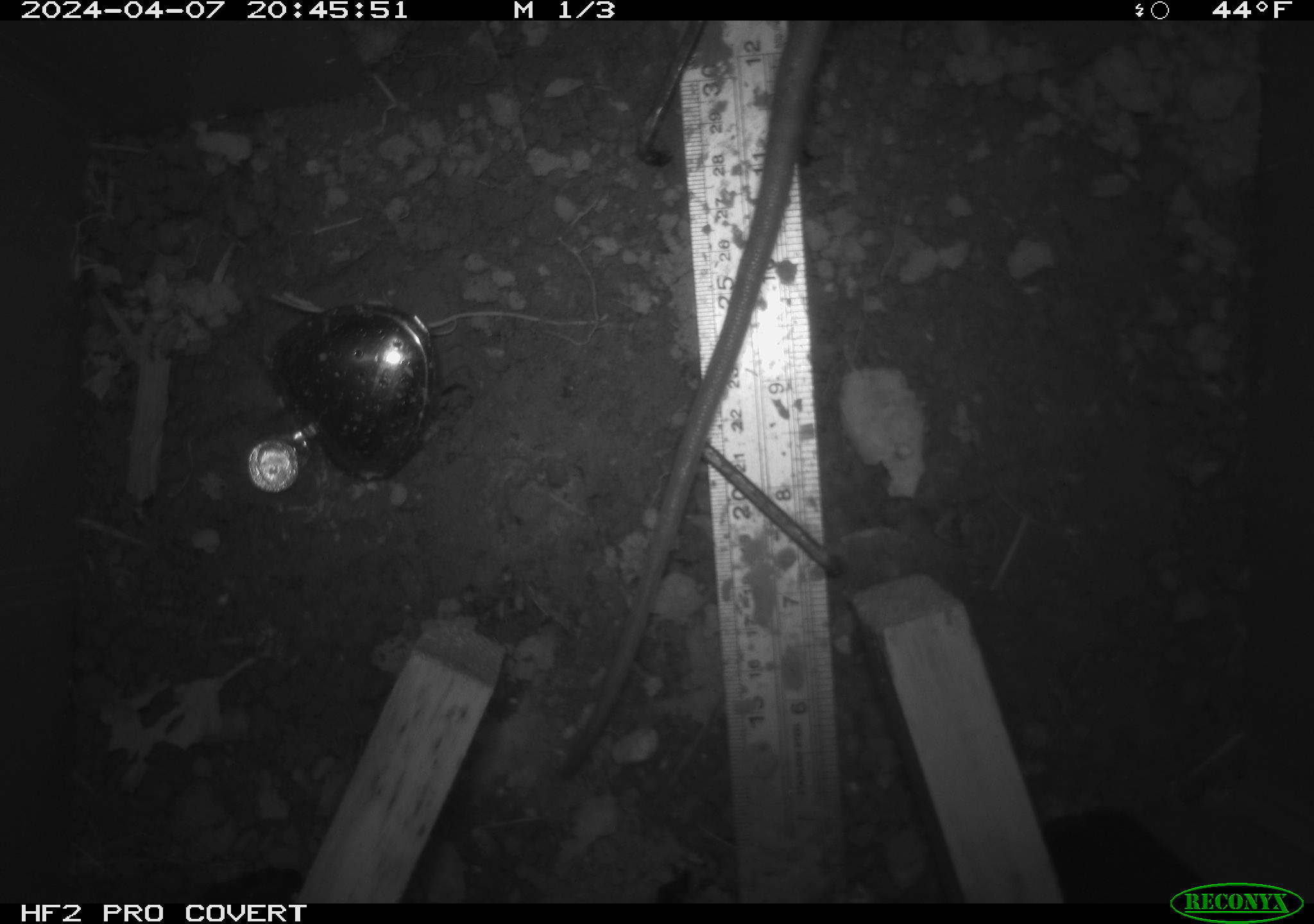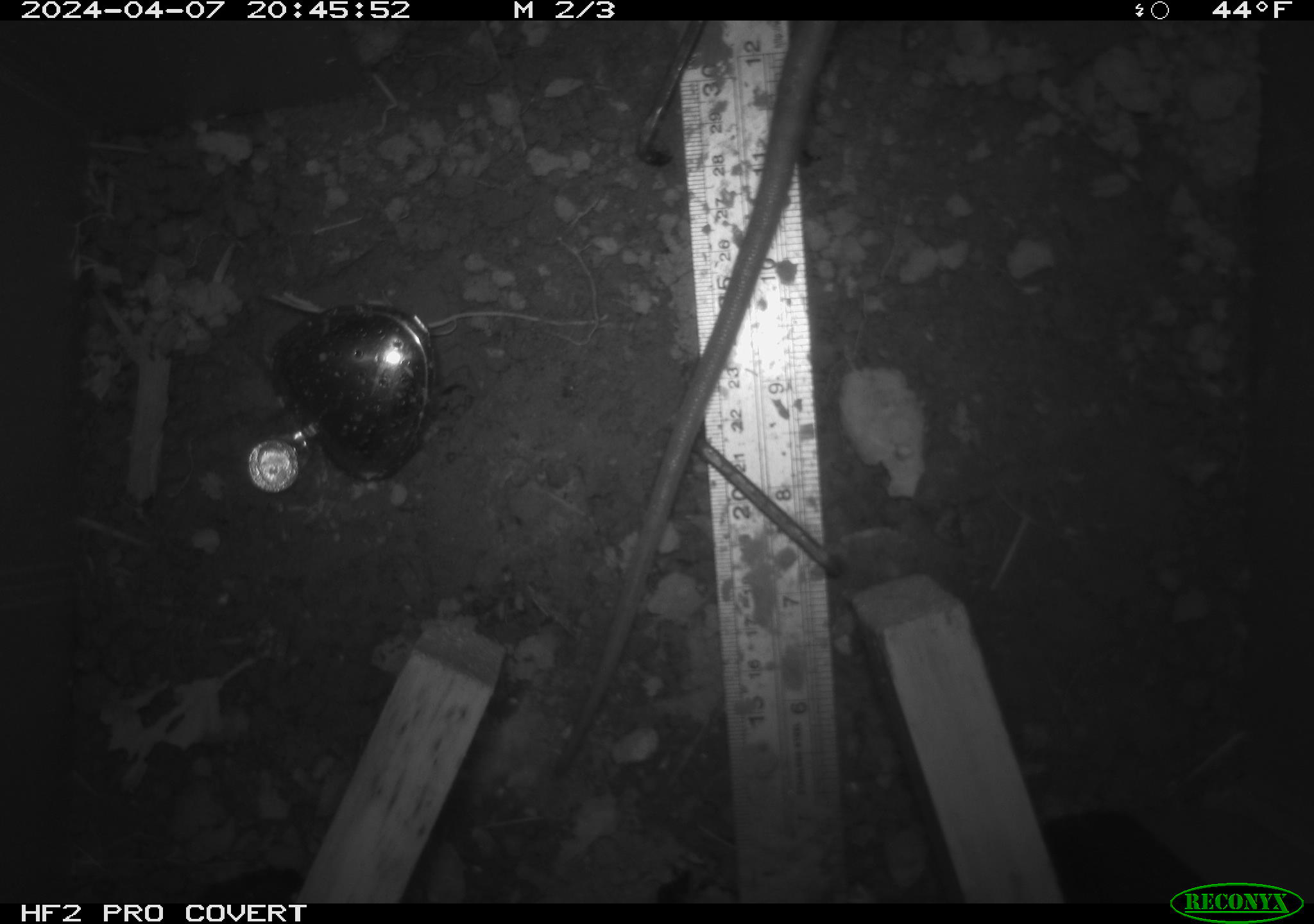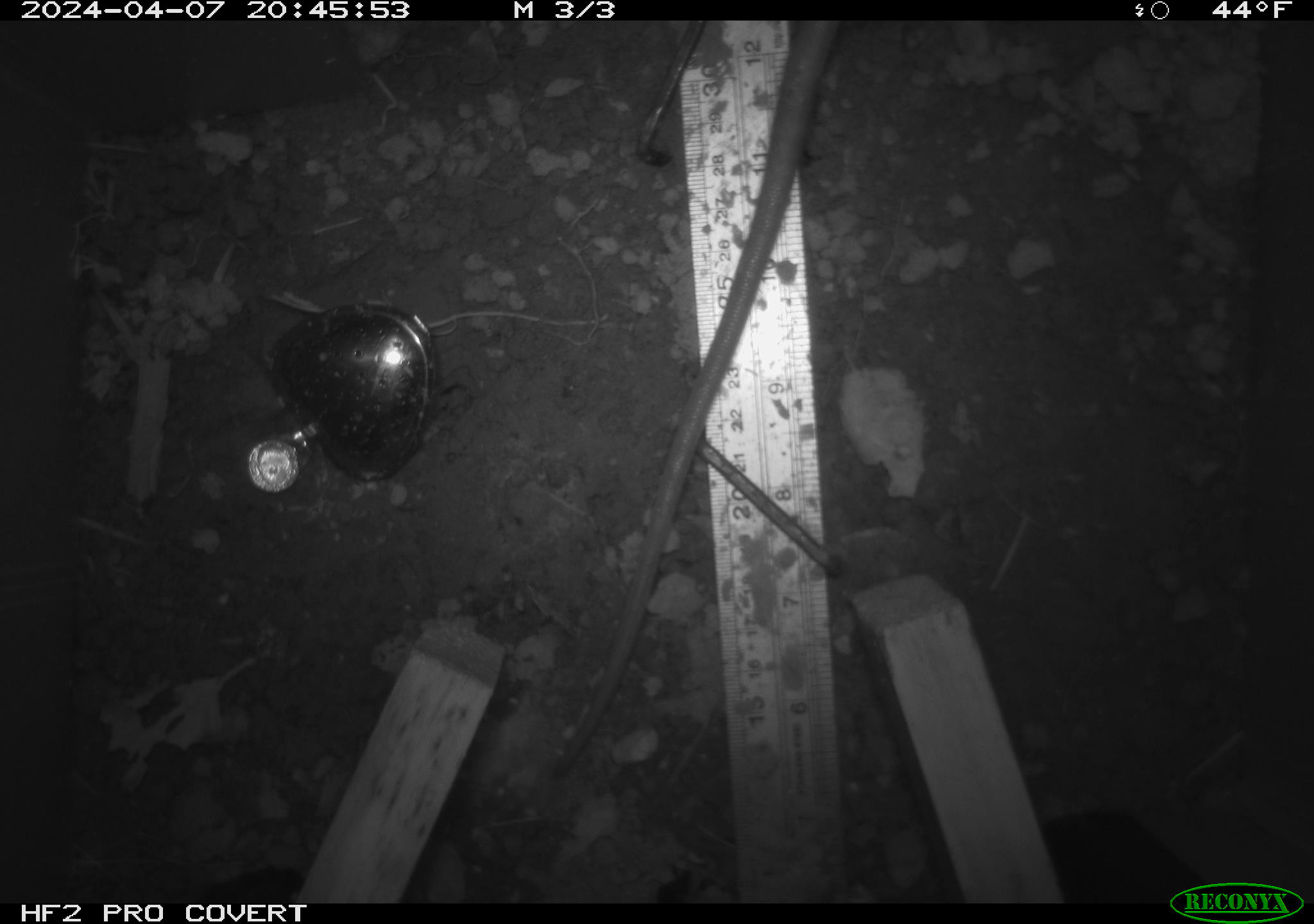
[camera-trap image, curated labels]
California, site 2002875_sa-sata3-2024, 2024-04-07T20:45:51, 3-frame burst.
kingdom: Animalia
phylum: Chordata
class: Mammalia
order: Rodentia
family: Muridae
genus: Rattus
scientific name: Rattus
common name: rat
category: rattus species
Rattus species (rat) (Rattus).